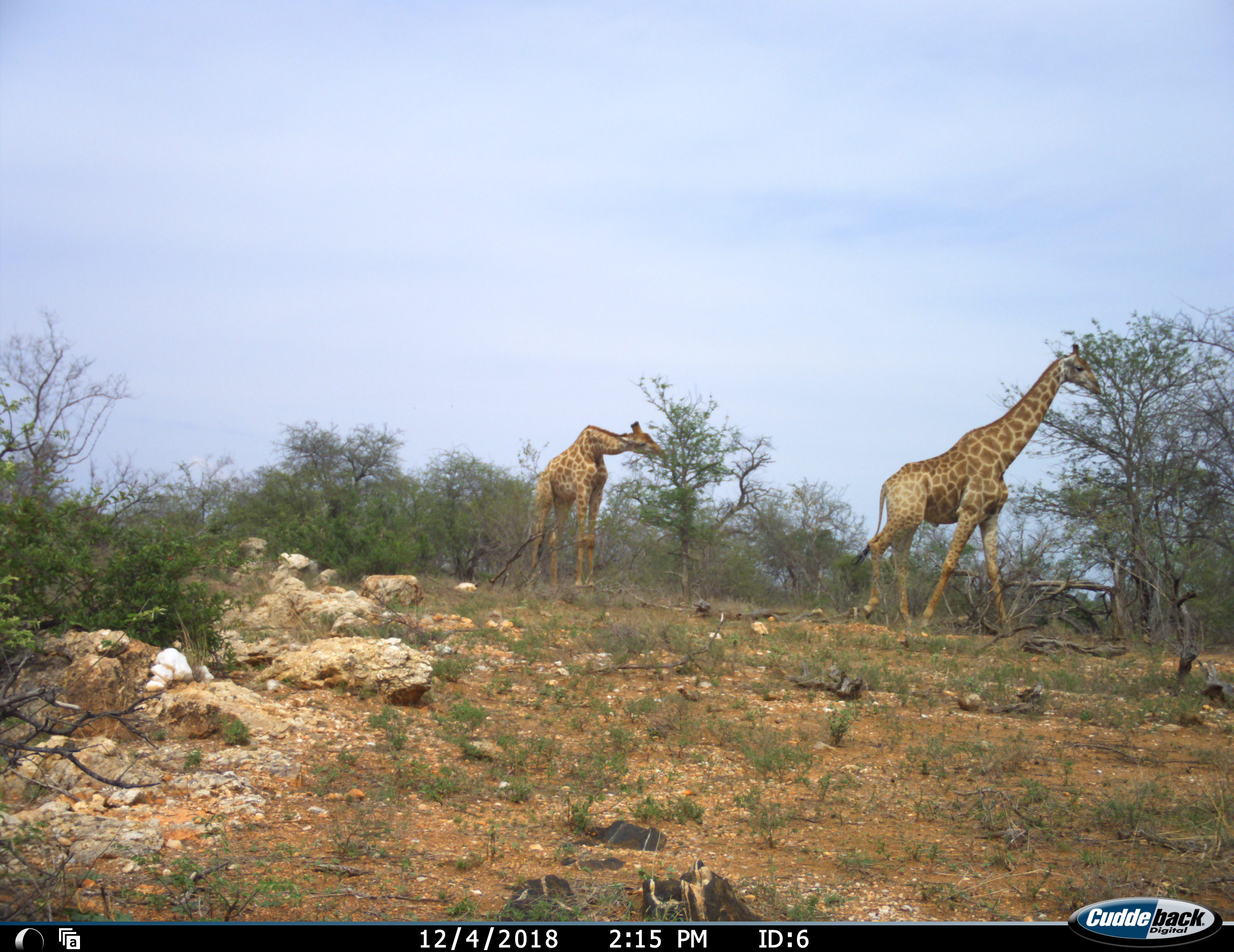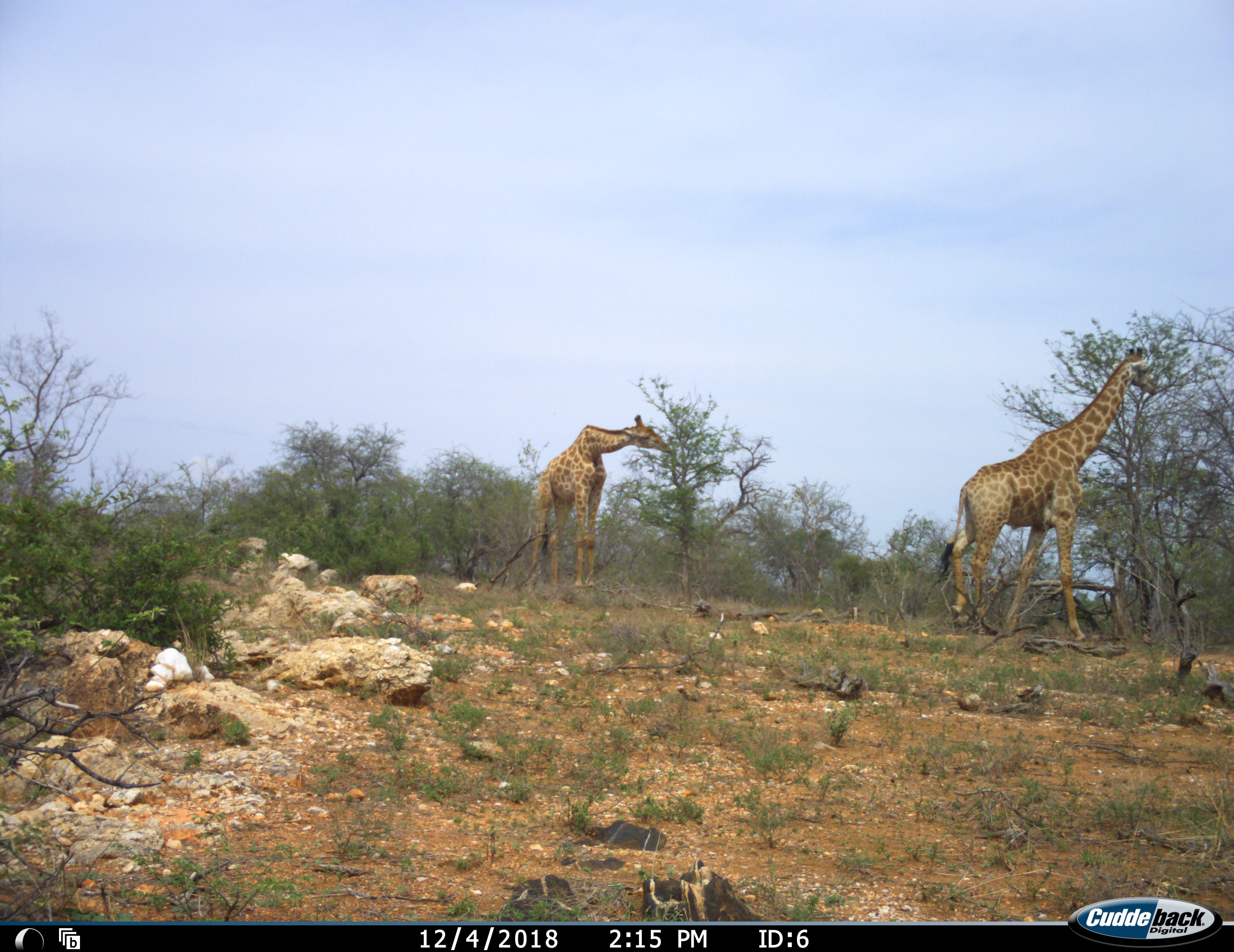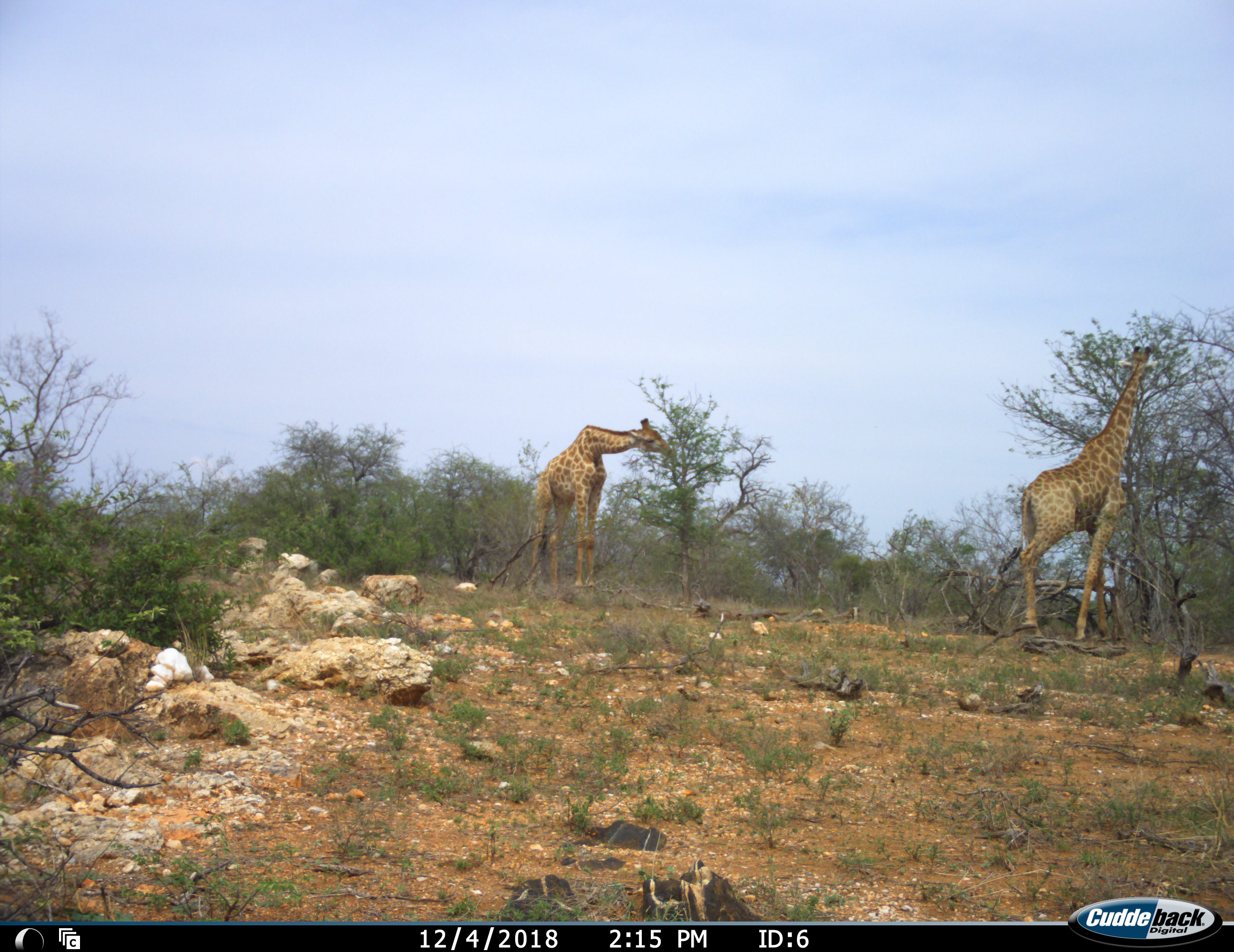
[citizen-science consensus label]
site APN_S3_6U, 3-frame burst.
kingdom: Animalia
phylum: Chordata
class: Mammalia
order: Artiodactyla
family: Giraffidae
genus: Giraffa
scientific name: Giraffa camelopardalis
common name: giraffe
Giraffe (Giraffa camelopardalis), count 2. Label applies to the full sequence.